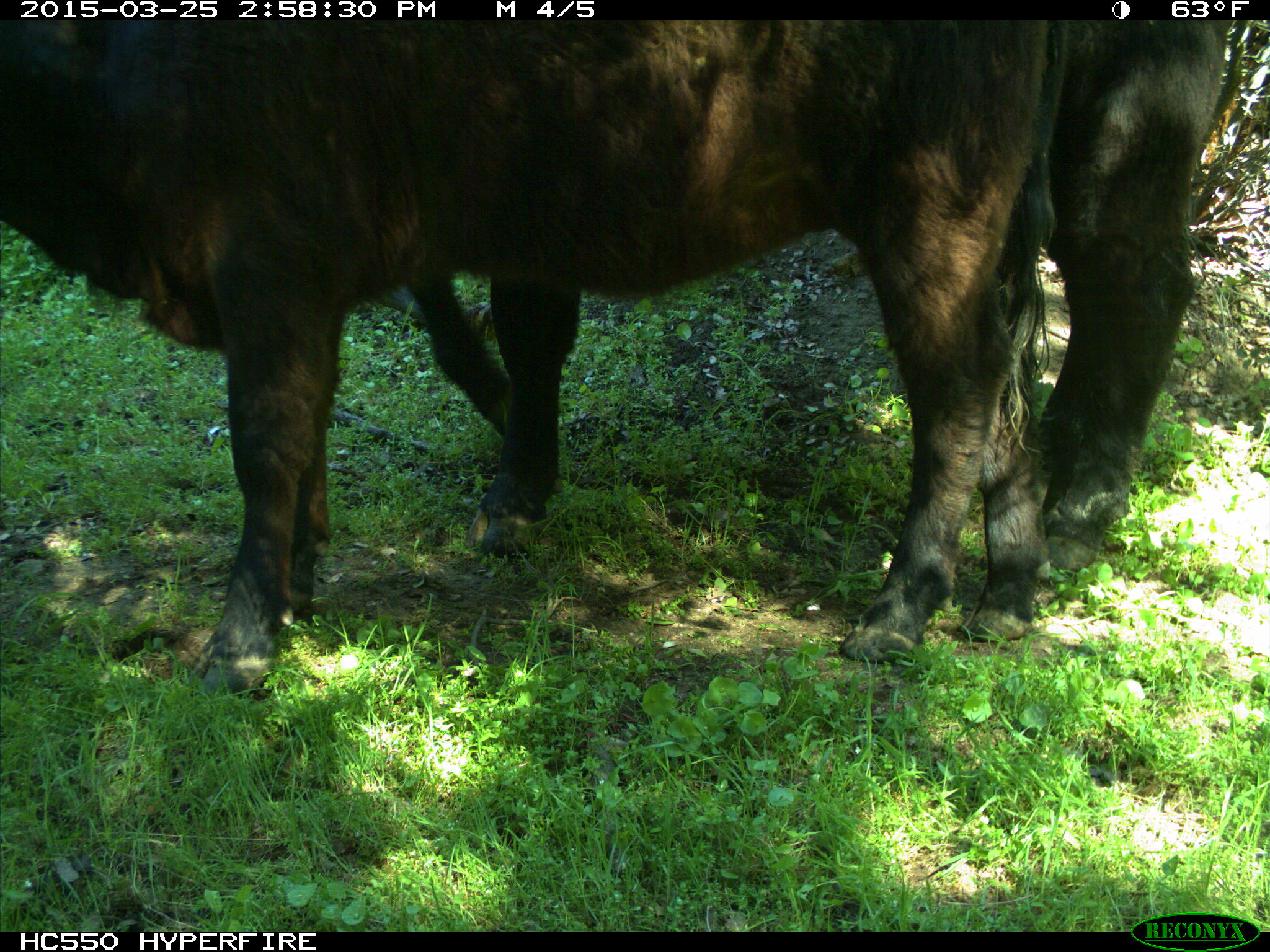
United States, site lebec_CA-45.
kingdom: Animalia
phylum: Chordata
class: Mammalia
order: Artiodactyla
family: Bovidae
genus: Bos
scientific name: Bos taurus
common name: domestic cow